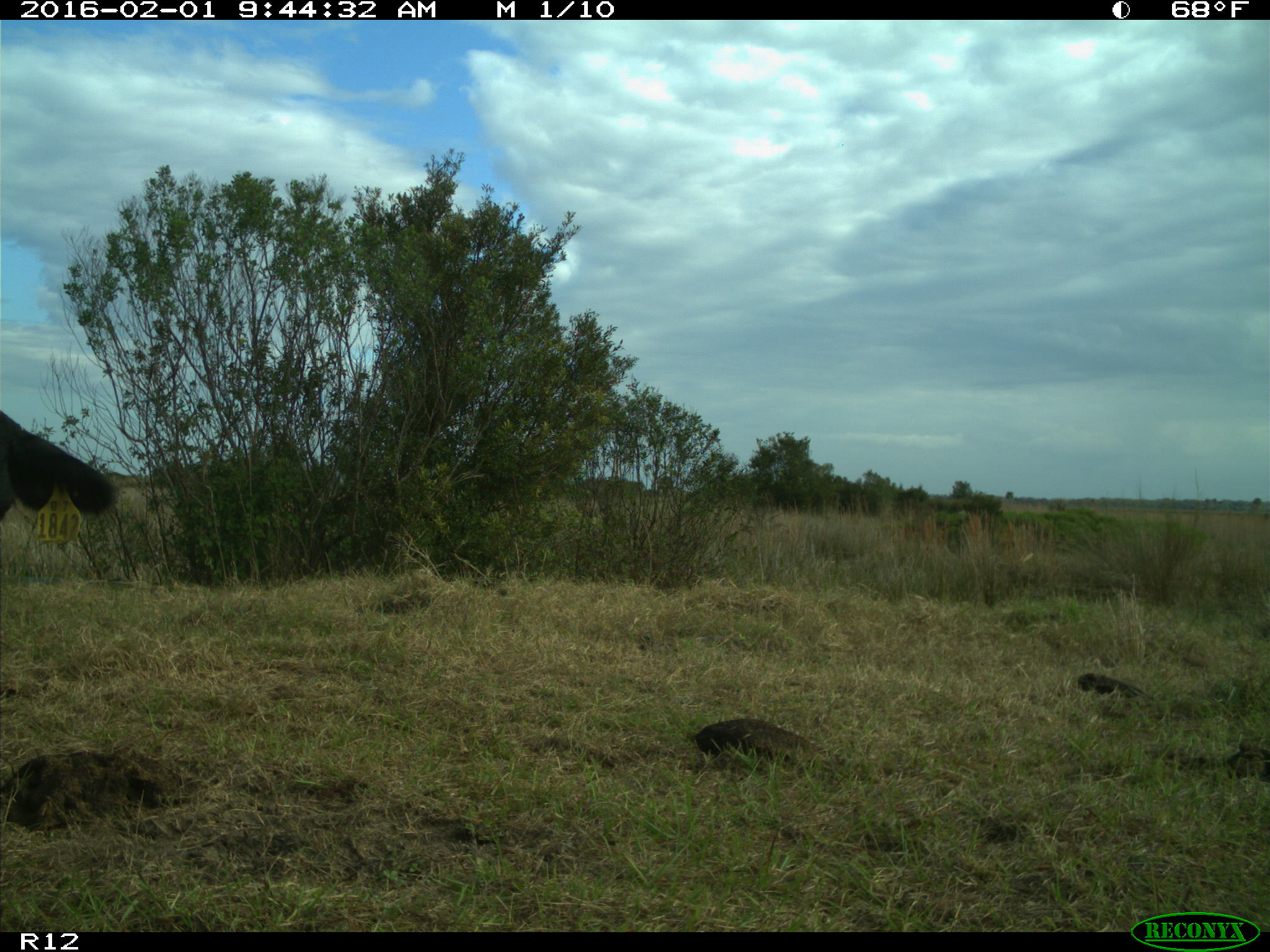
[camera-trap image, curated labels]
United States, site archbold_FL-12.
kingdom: Animalia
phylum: Chordata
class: Mammalia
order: Artiodactyla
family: Bovidae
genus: Bos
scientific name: Bos taurus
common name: domestic cow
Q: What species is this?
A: Bos taurus (domestic cow).